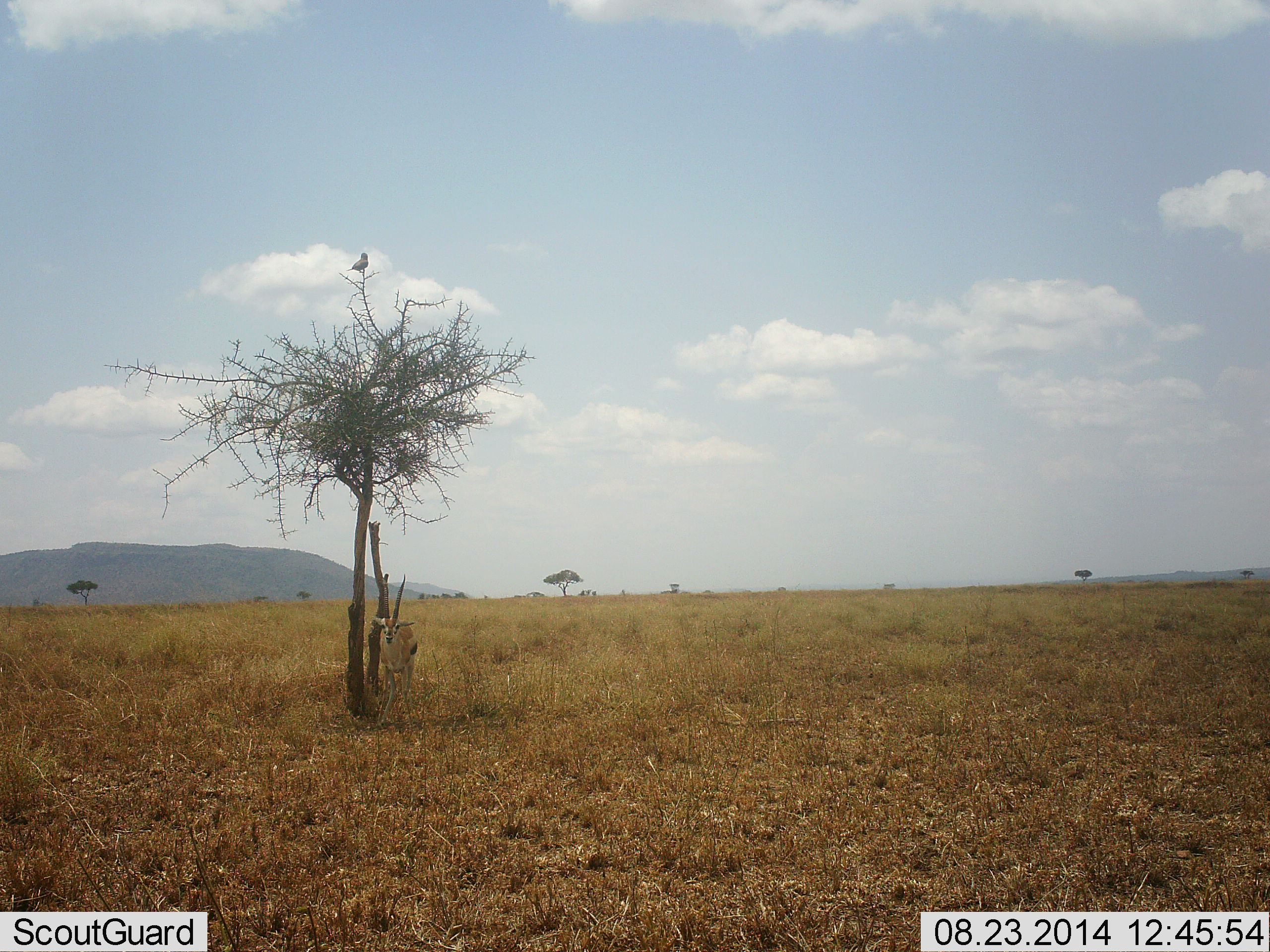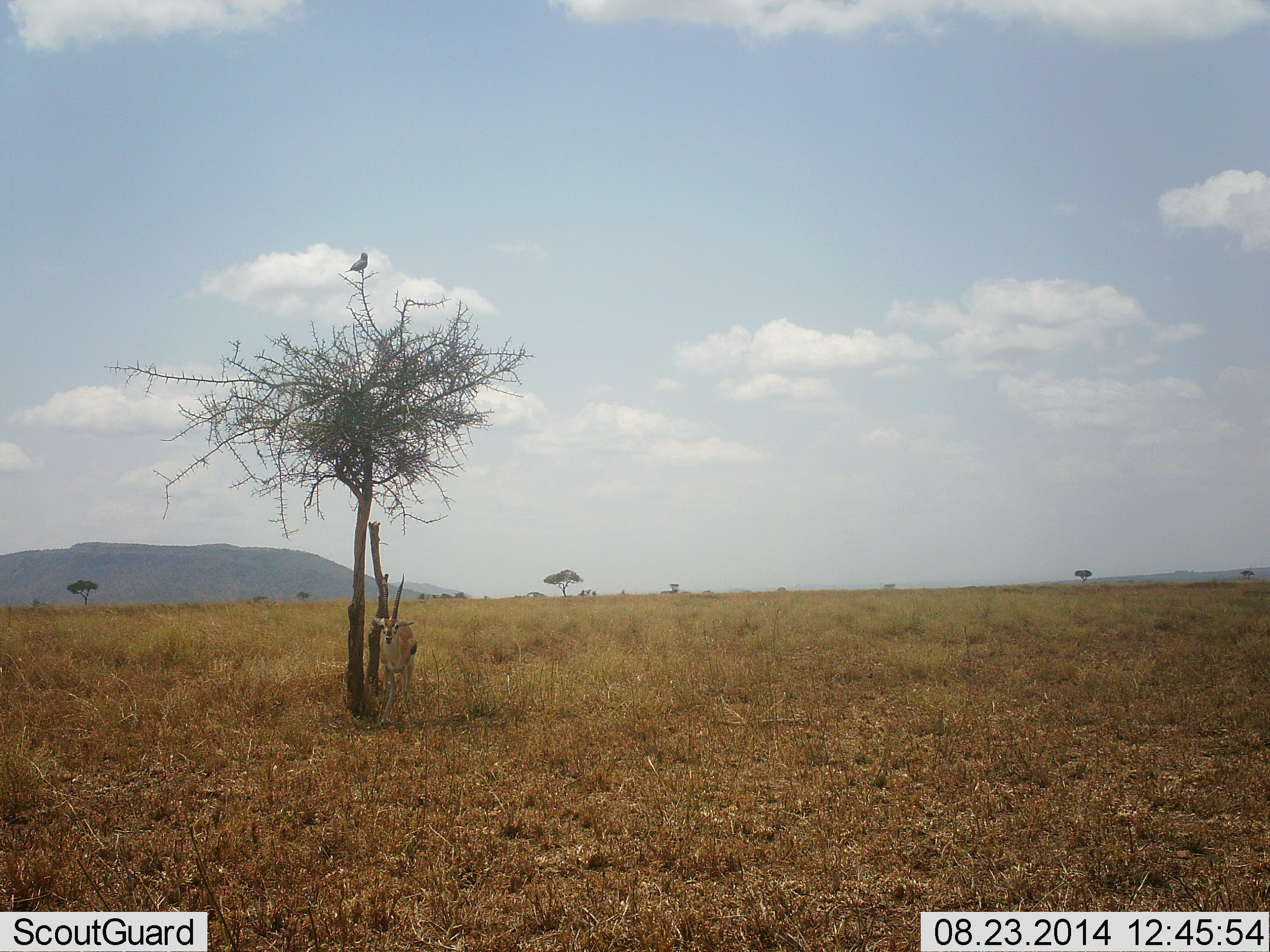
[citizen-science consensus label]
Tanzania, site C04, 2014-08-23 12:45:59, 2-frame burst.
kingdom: Animalia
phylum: Chordata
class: Aves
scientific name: Aves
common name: bird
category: otherbird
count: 1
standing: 60%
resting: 40%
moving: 0%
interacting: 0%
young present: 0%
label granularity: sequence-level